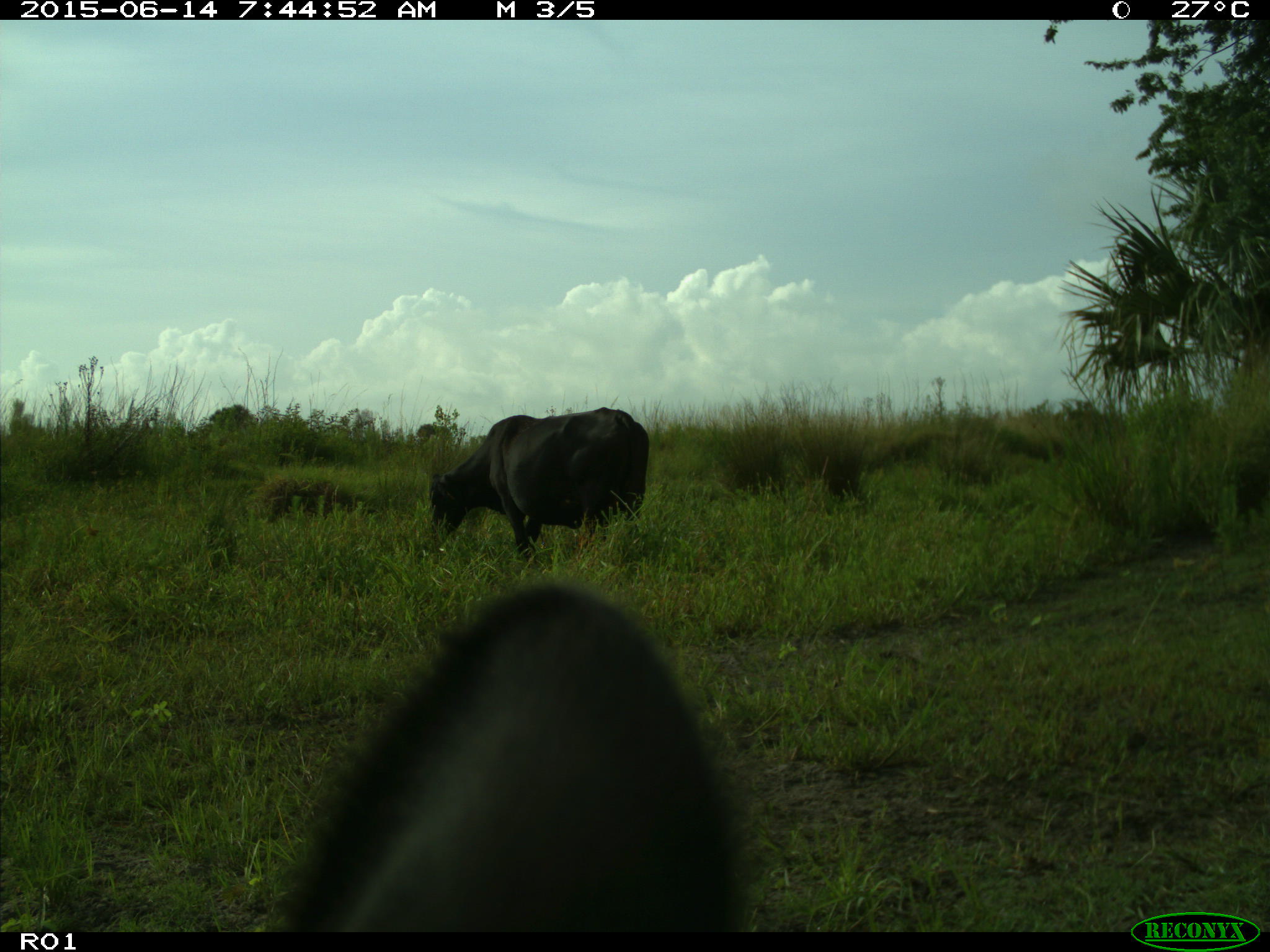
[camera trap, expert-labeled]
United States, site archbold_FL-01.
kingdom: Animalia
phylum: Chordata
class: Mammalia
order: Artiodactyla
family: Bovidae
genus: Bos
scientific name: Bos taurus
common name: domestic cow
Bos taurus (domestic cow).